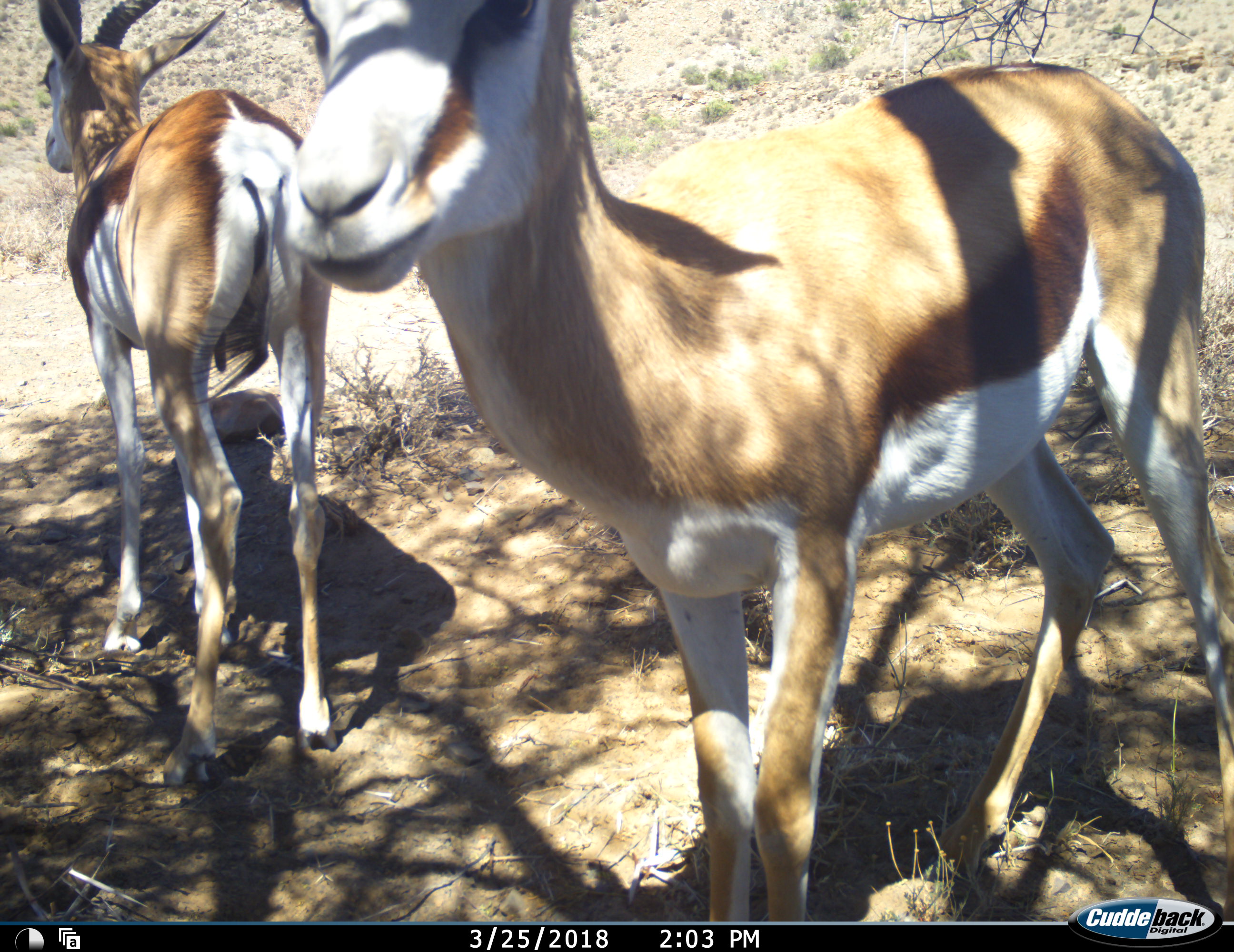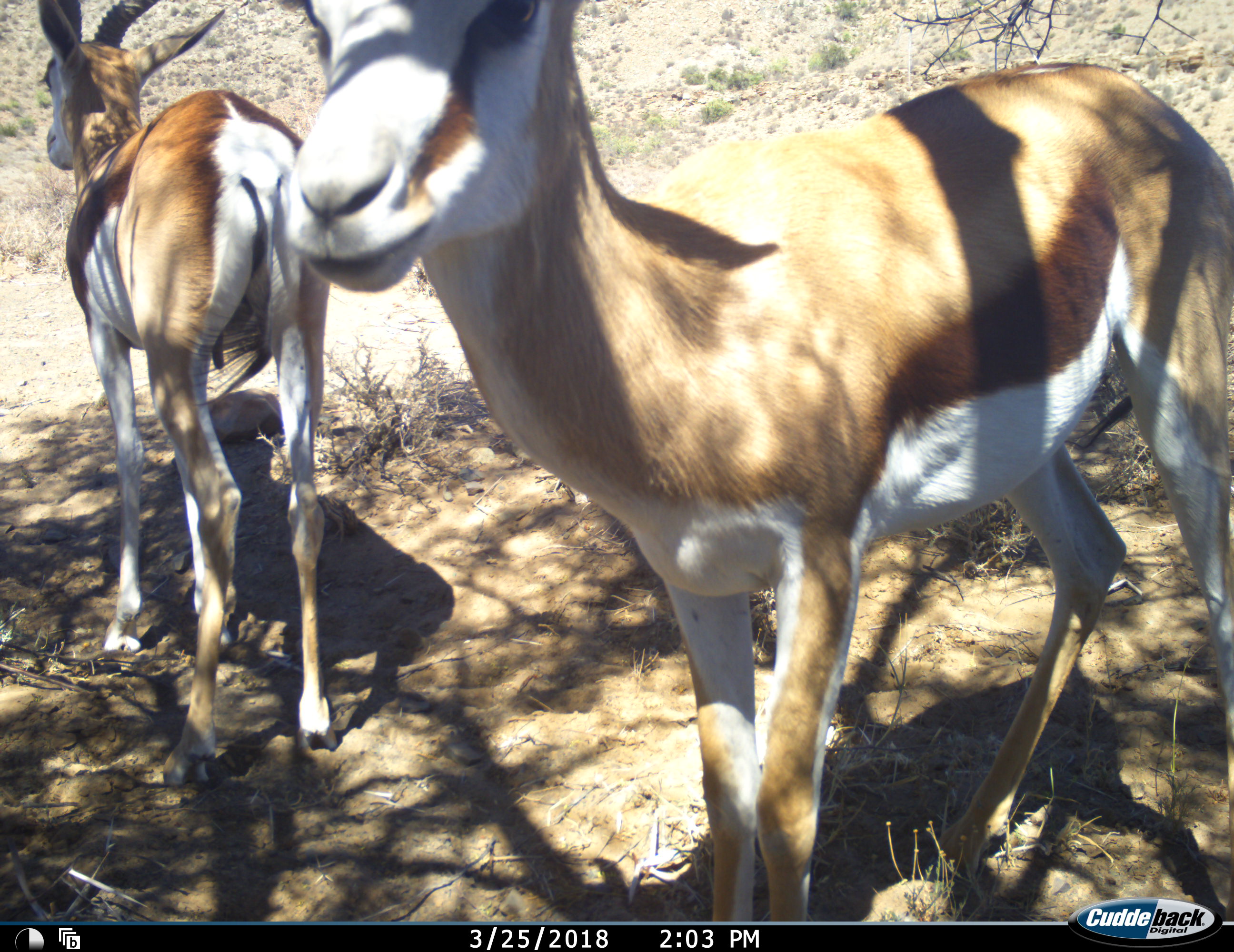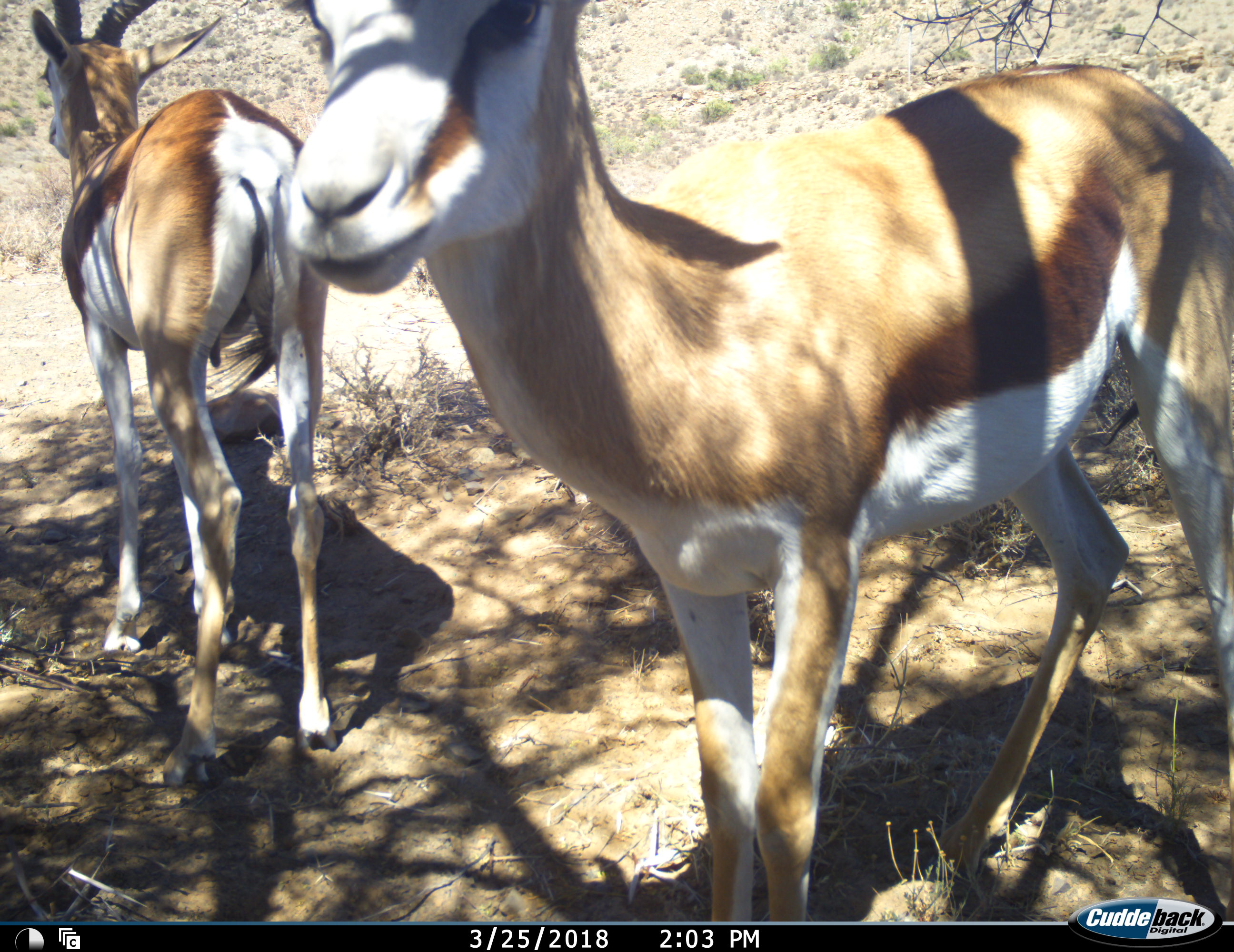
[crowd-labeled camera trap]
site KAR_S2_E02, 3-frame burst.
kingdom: Animalia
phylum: Chordata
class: Mammalia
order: Artiodactyla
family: Bovidae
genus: Antidorcas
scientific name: Antidorcas marsupialis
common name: springbok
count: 2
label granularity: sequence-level